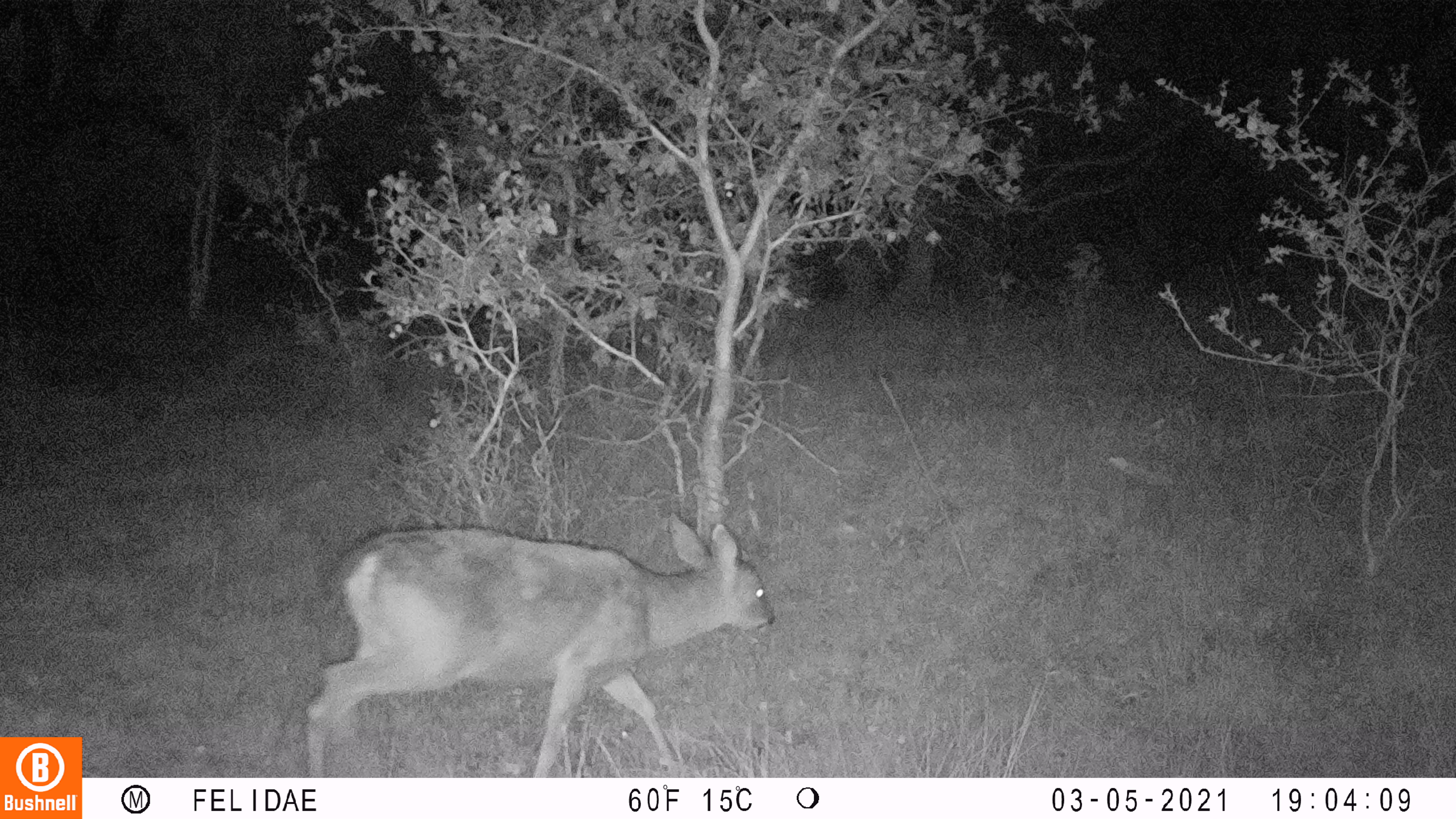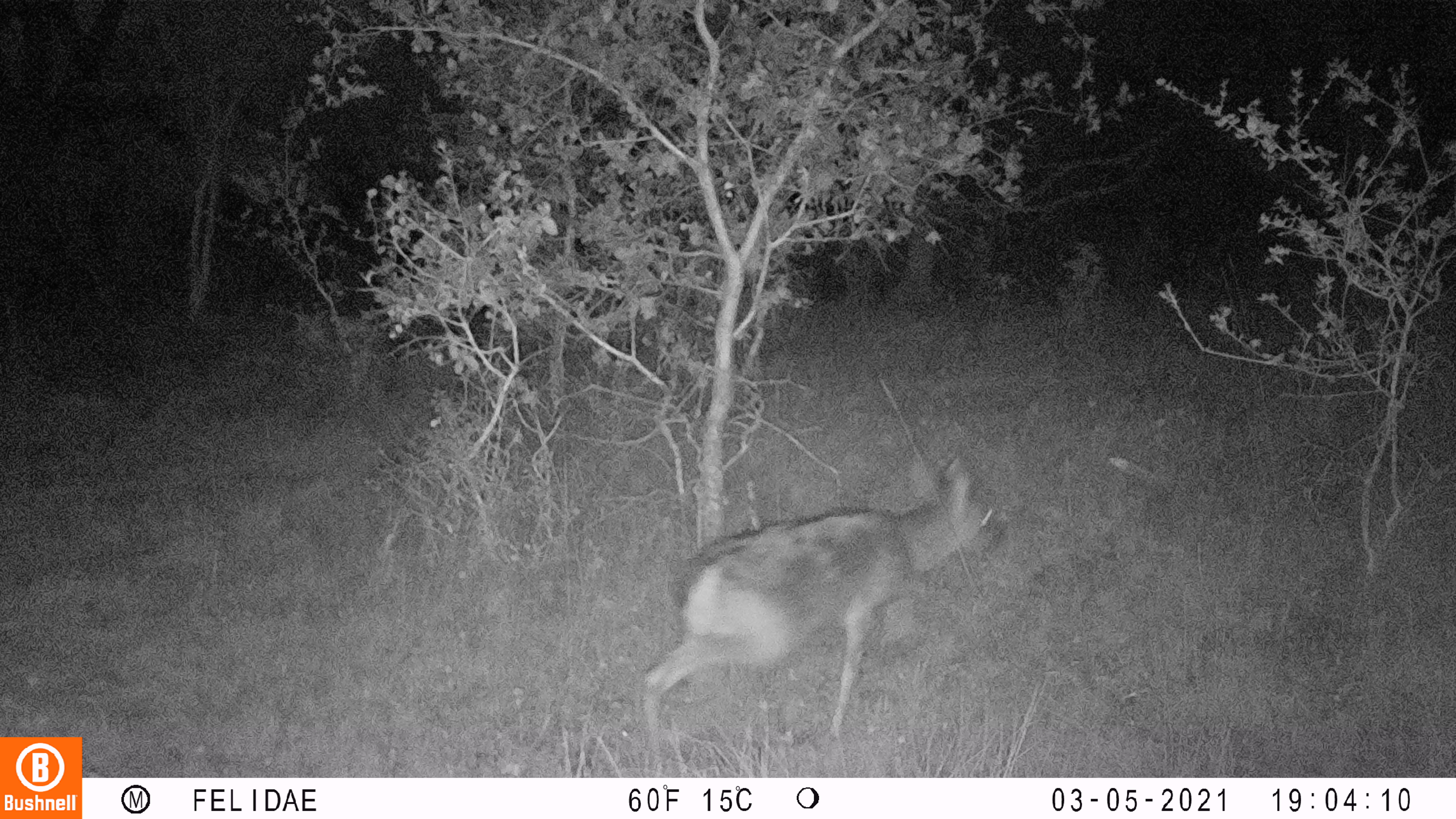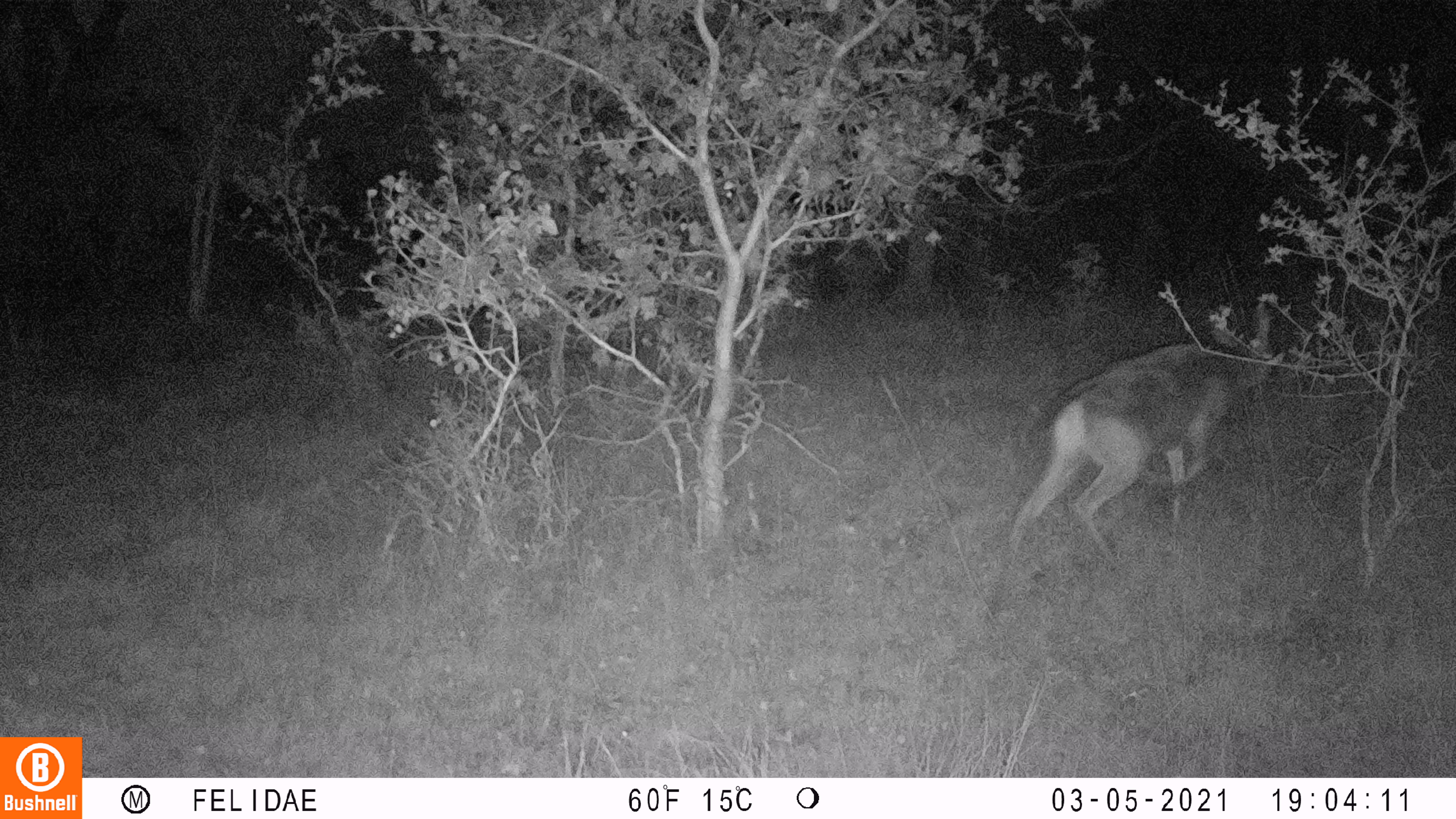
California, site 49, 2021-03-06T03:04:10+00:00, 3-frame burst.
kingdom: Animalia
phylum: Chordata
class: Mammalia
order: Artiodactyla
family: Cervidae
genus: Odocoileus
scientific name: Odocoileus hemionus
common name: mule deer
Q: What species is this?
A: Mule deer (Odocoileus hemionus).